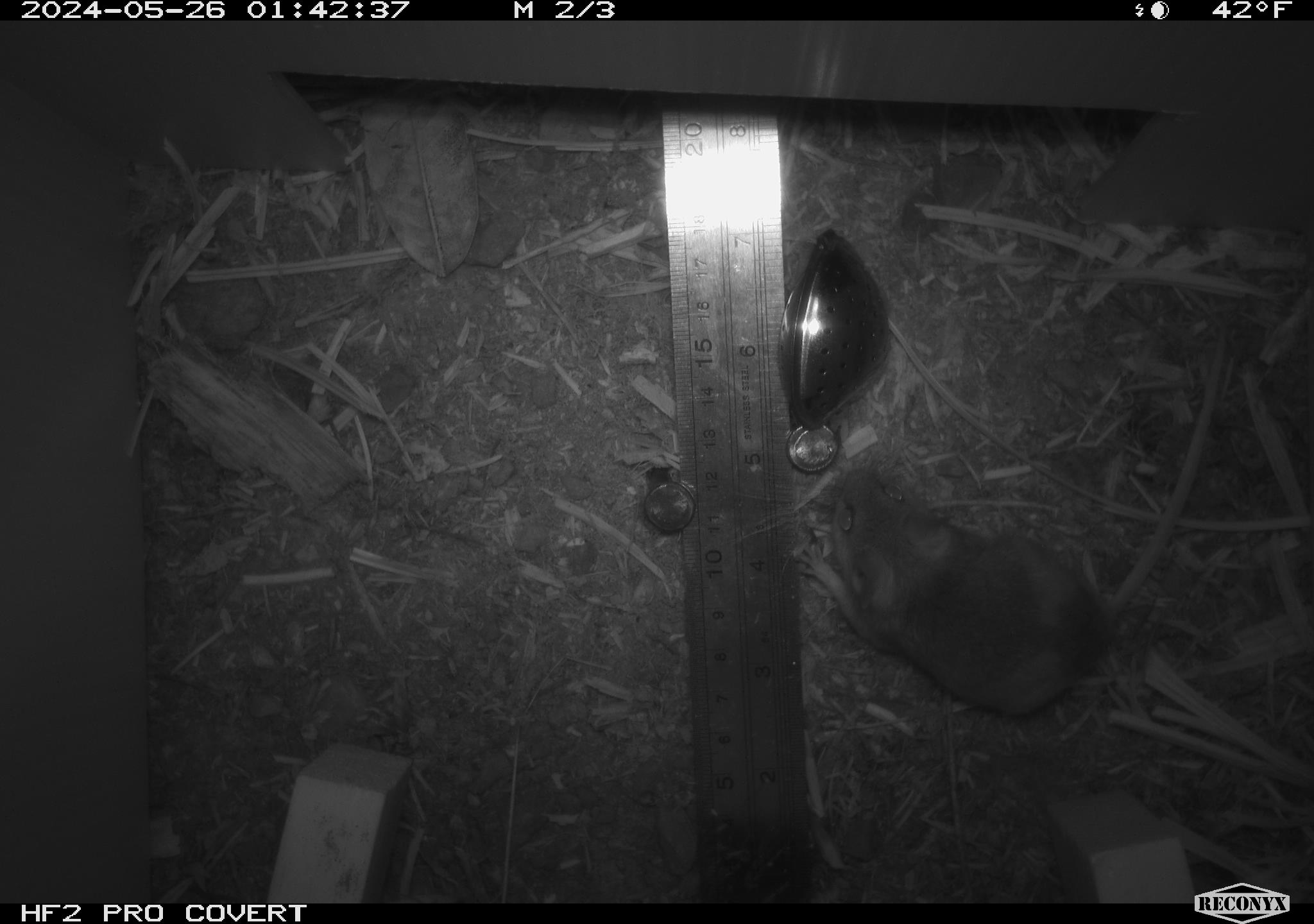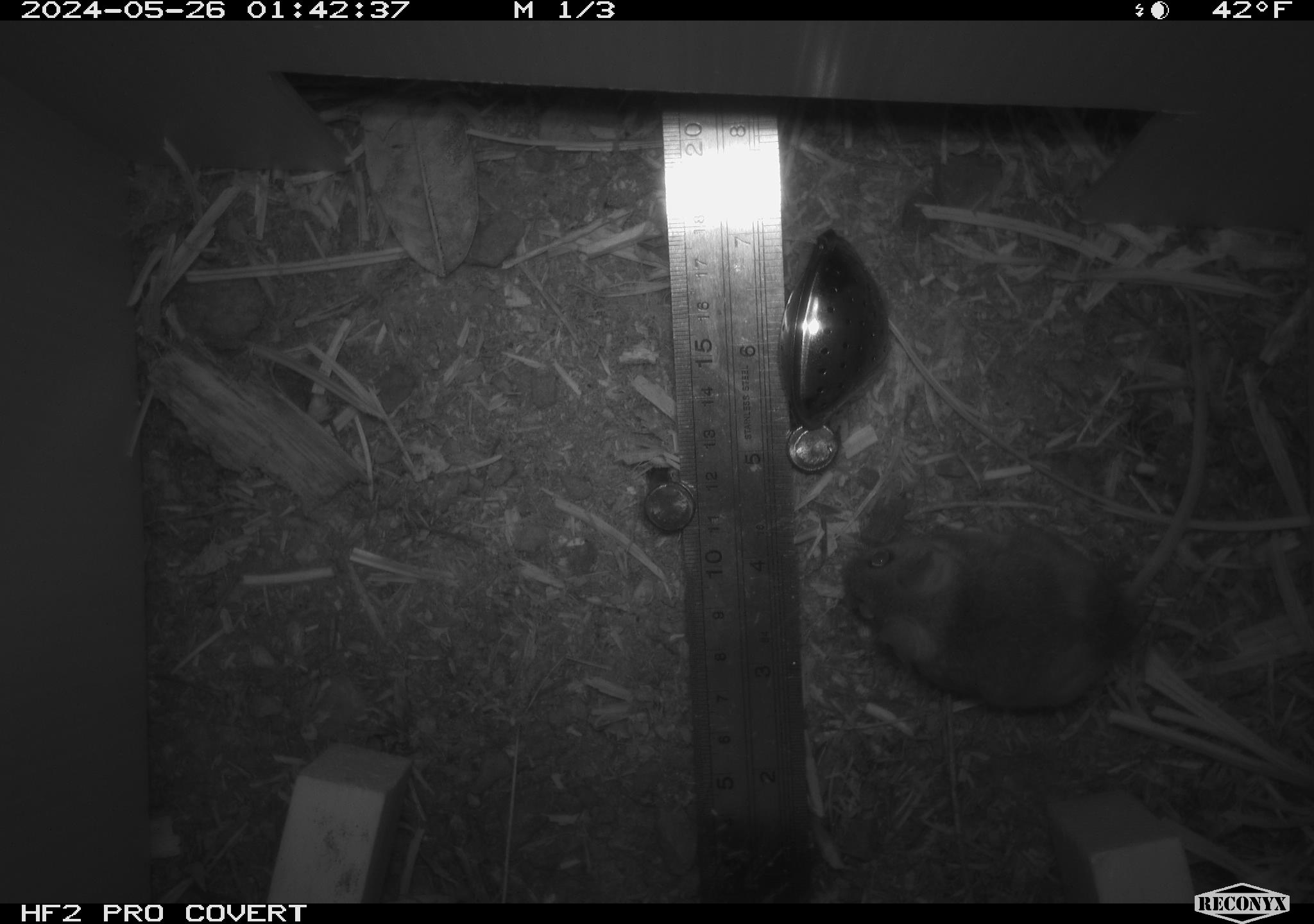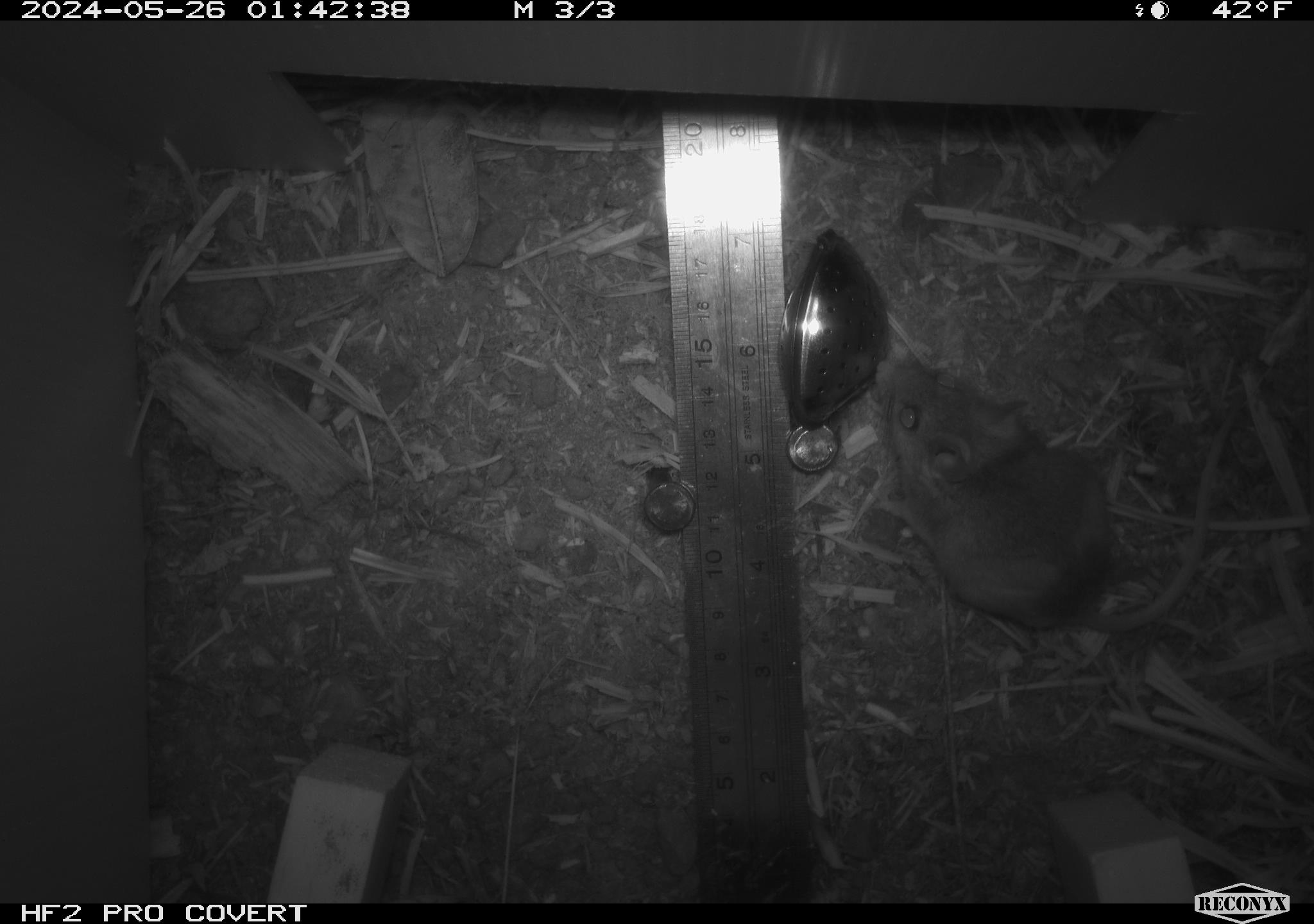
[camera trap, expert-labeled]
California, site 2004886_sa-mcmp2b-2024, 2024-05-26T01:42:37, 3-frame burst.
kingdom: Animalia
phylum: Chordata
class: Mammalia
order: Rodentia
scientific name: Rodentia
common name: mouse species